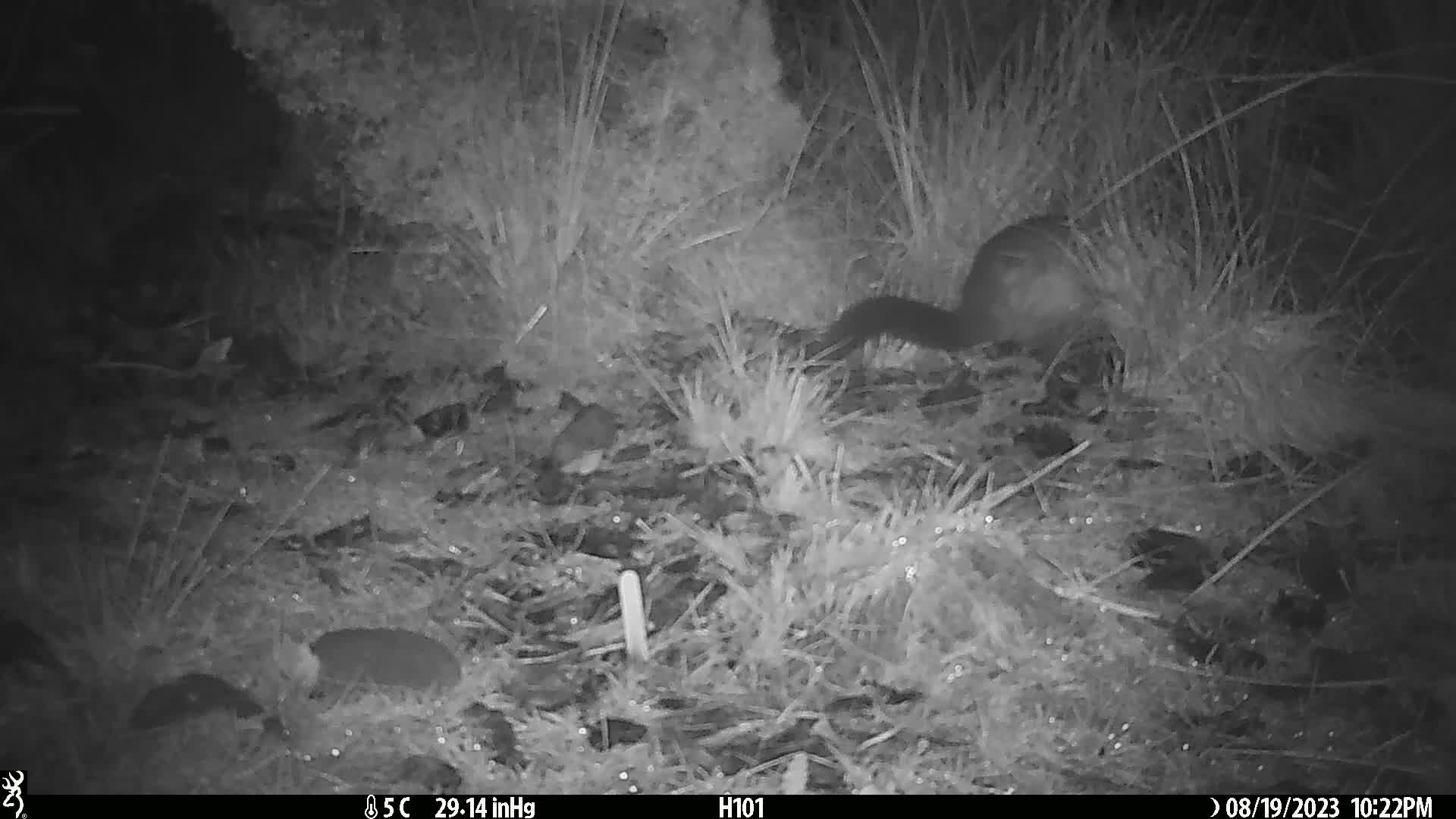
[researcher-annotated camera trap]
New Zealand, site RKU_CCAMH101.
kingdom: Animalia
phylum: Chordata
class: Mammalia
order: Diprotodontia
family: Phalangeridae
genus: Trichosurus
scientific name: Trichosurus vulpecula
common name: common brushtail possum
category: possum